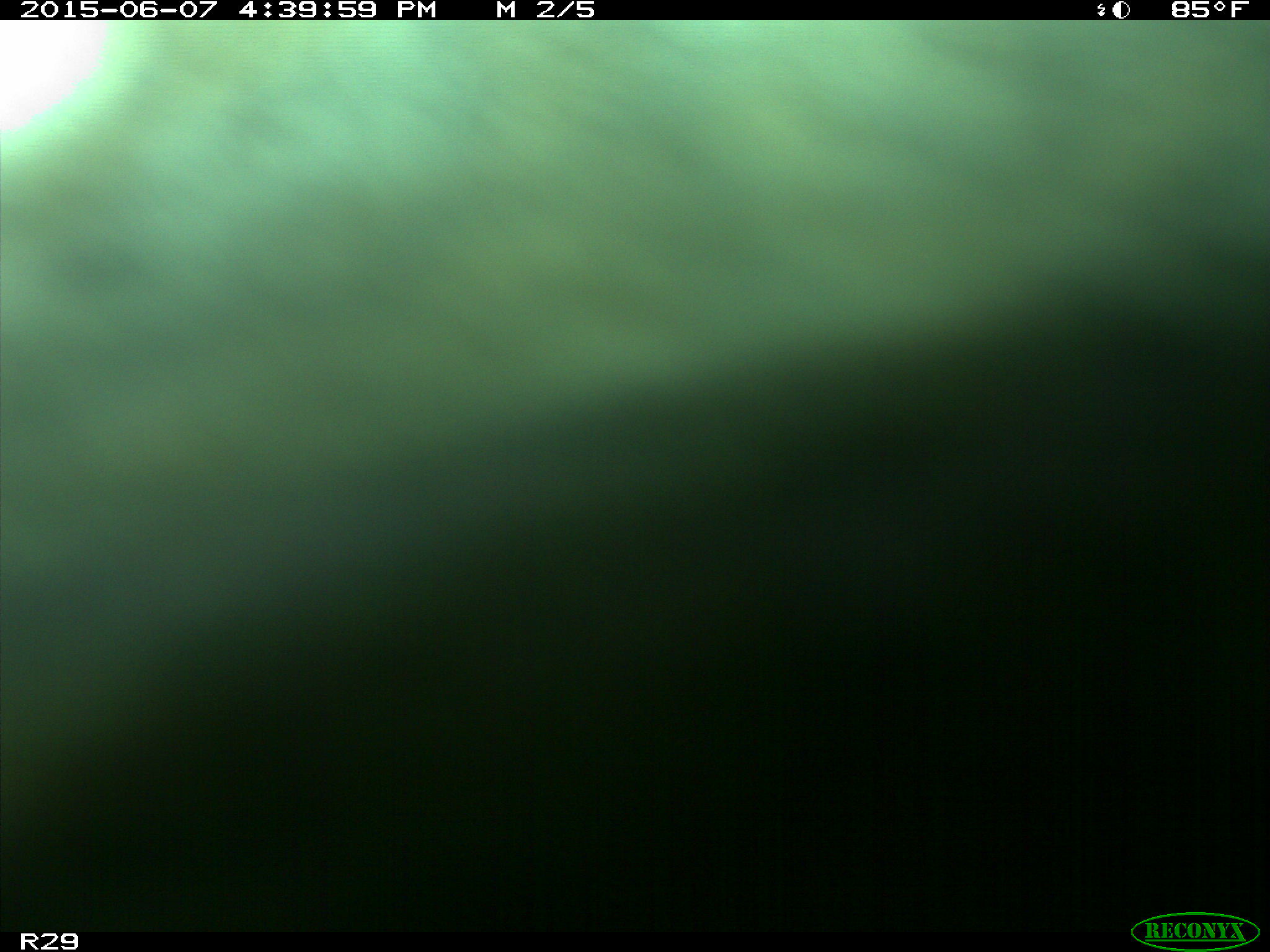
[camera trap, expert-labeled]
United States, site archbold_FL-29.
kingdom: Animalia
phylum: Chordata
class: Mammalia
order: Artiodactyla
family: Bovidae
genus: Bos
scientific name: Bos taurus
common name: domestic cow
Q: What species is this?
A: Bos taurus (domestic cow).